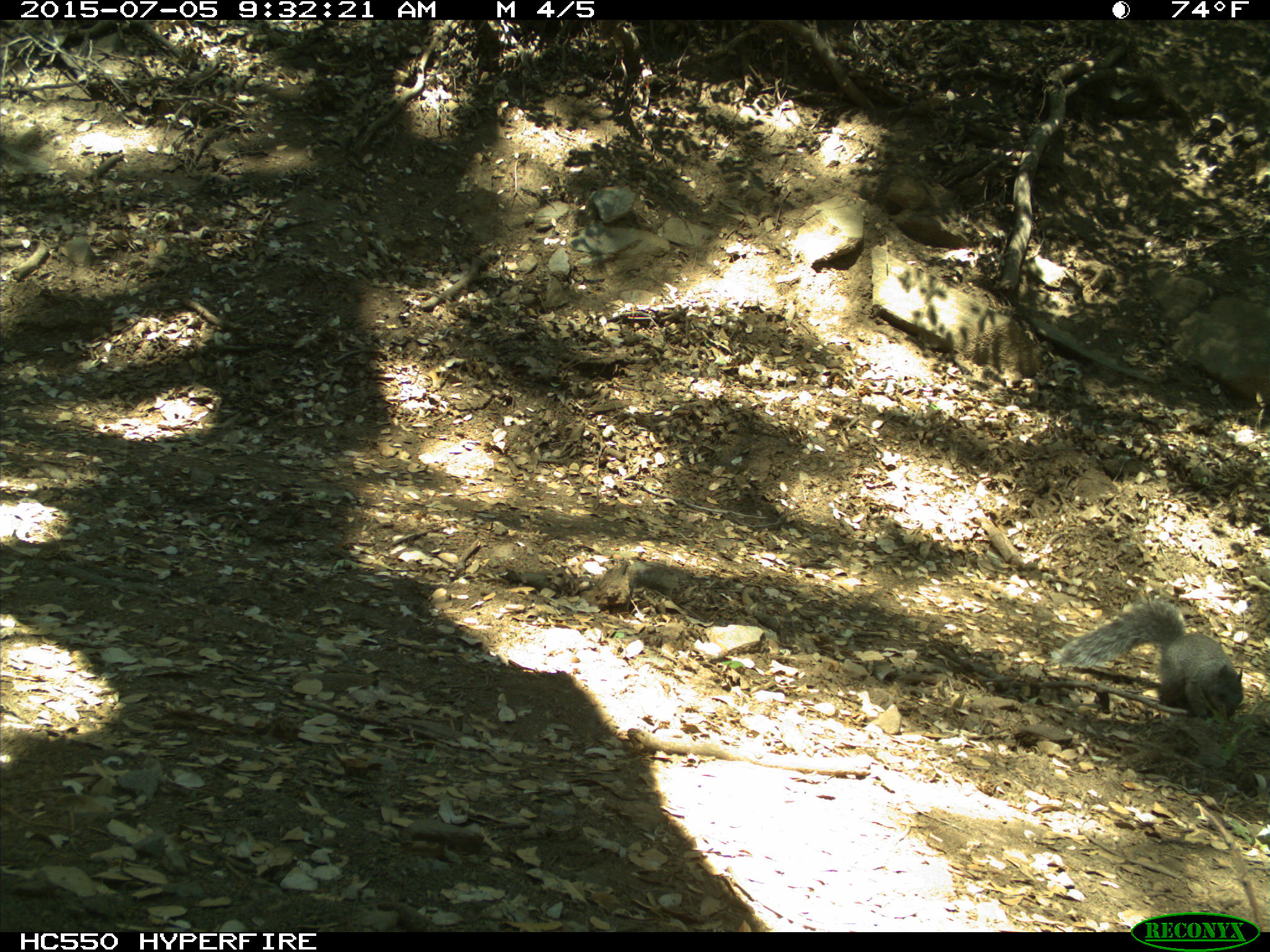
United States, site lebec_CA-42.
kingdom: Animalia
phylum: Chordata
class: Mammalia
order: Rodentia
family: Sciuridae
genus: Sciurus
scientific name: Sciurus carolinensis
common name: eastern gray squirrel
Sciurus carolinensis (eastern gray squirrel).